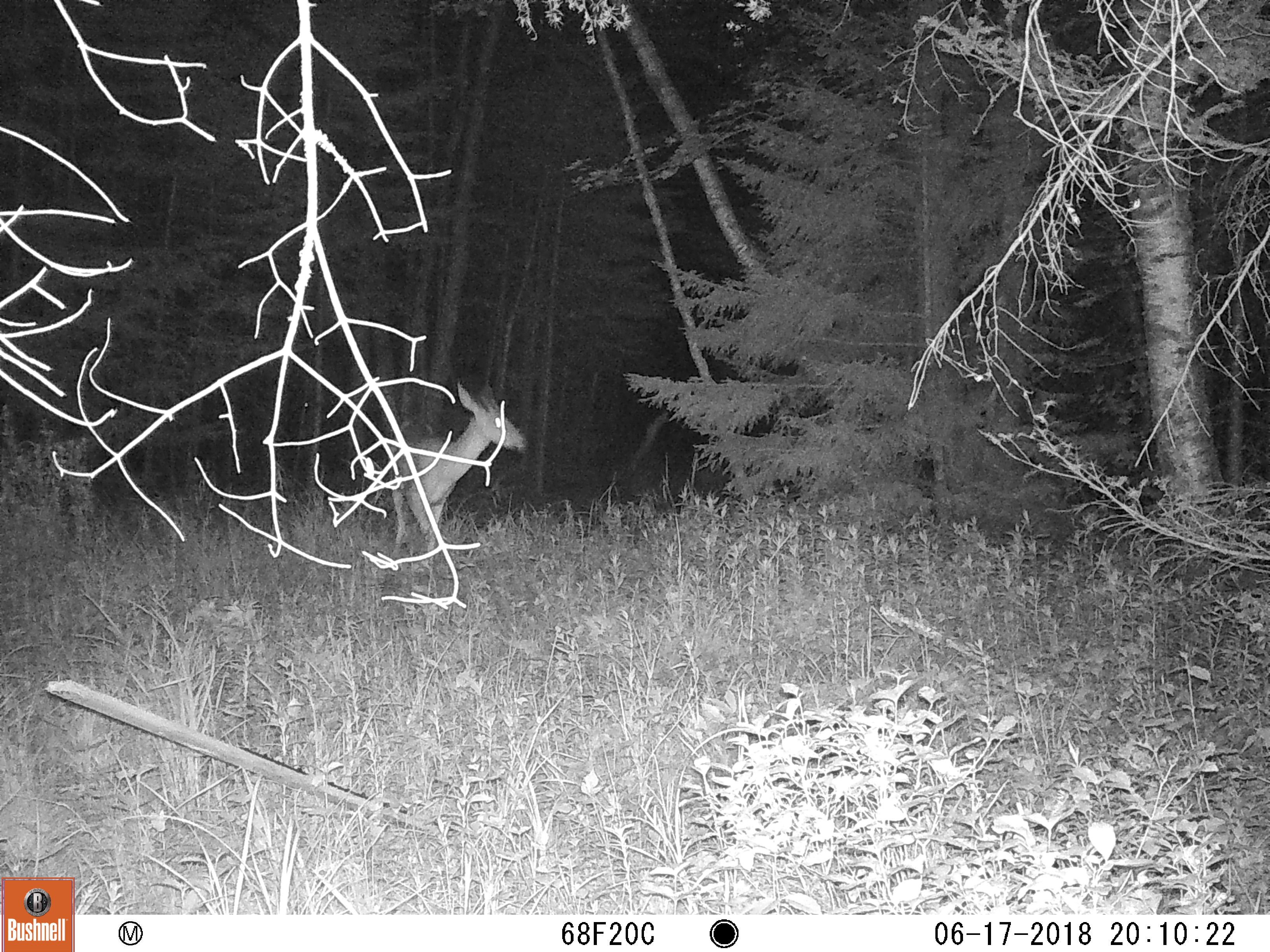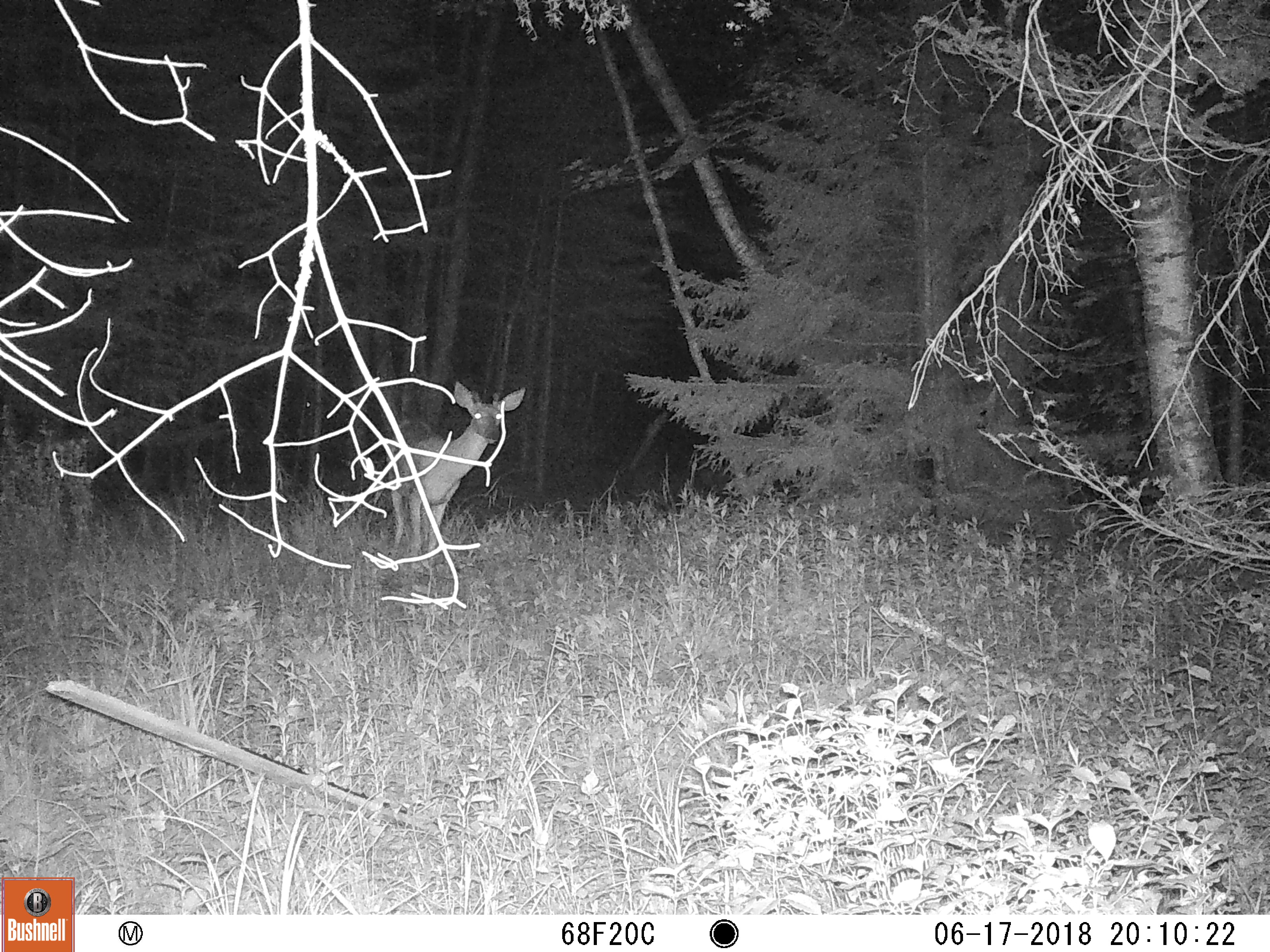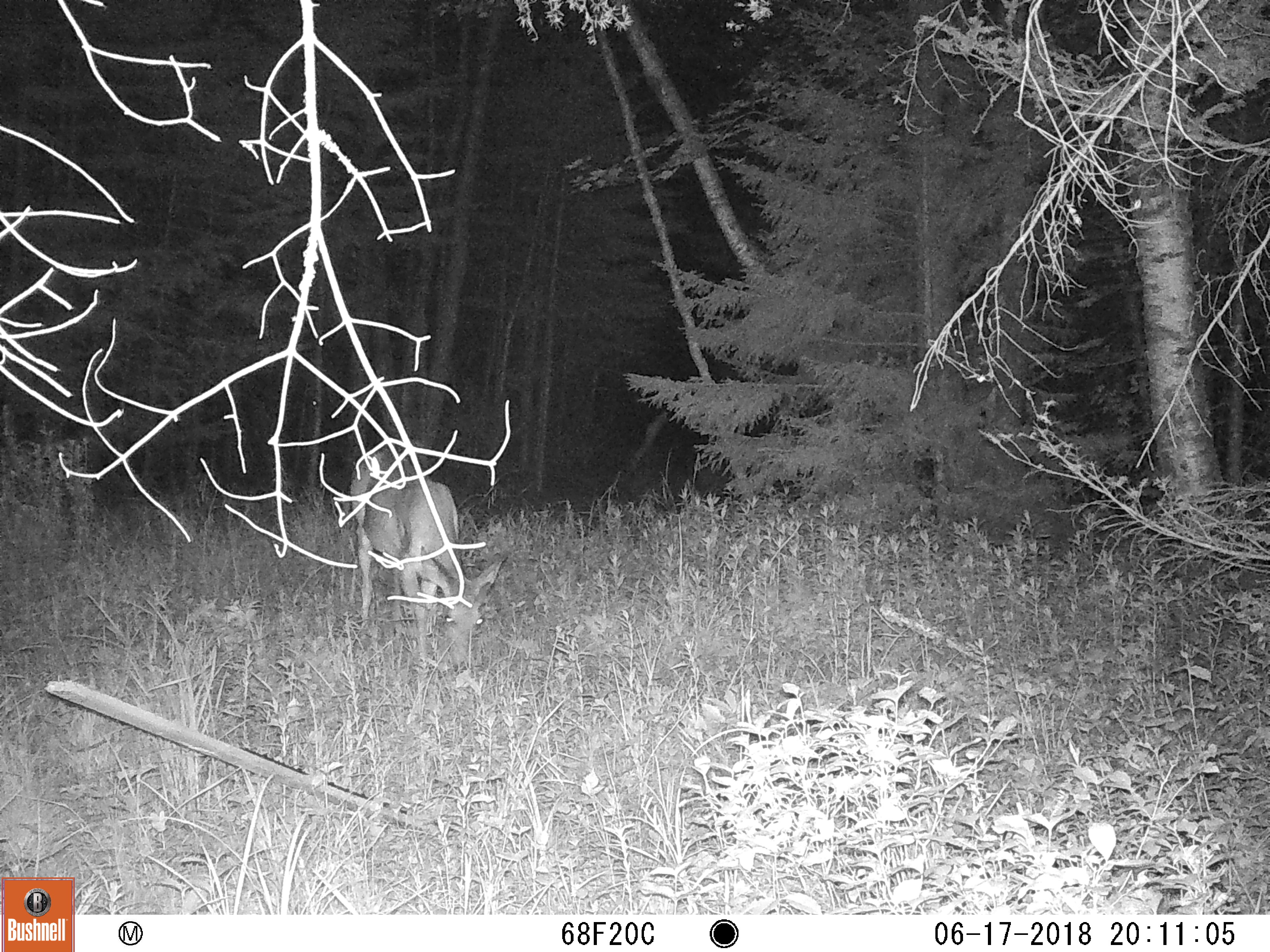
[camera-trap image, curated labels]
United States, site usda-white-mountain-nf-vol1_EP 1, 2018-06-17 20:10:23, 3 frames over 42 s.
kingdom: Animalia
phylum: Chordata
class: Mammalia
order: Artiodactyla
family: Cervidae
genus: Odocoileus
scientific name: Odocoileus virginianus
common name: white-tailed deer